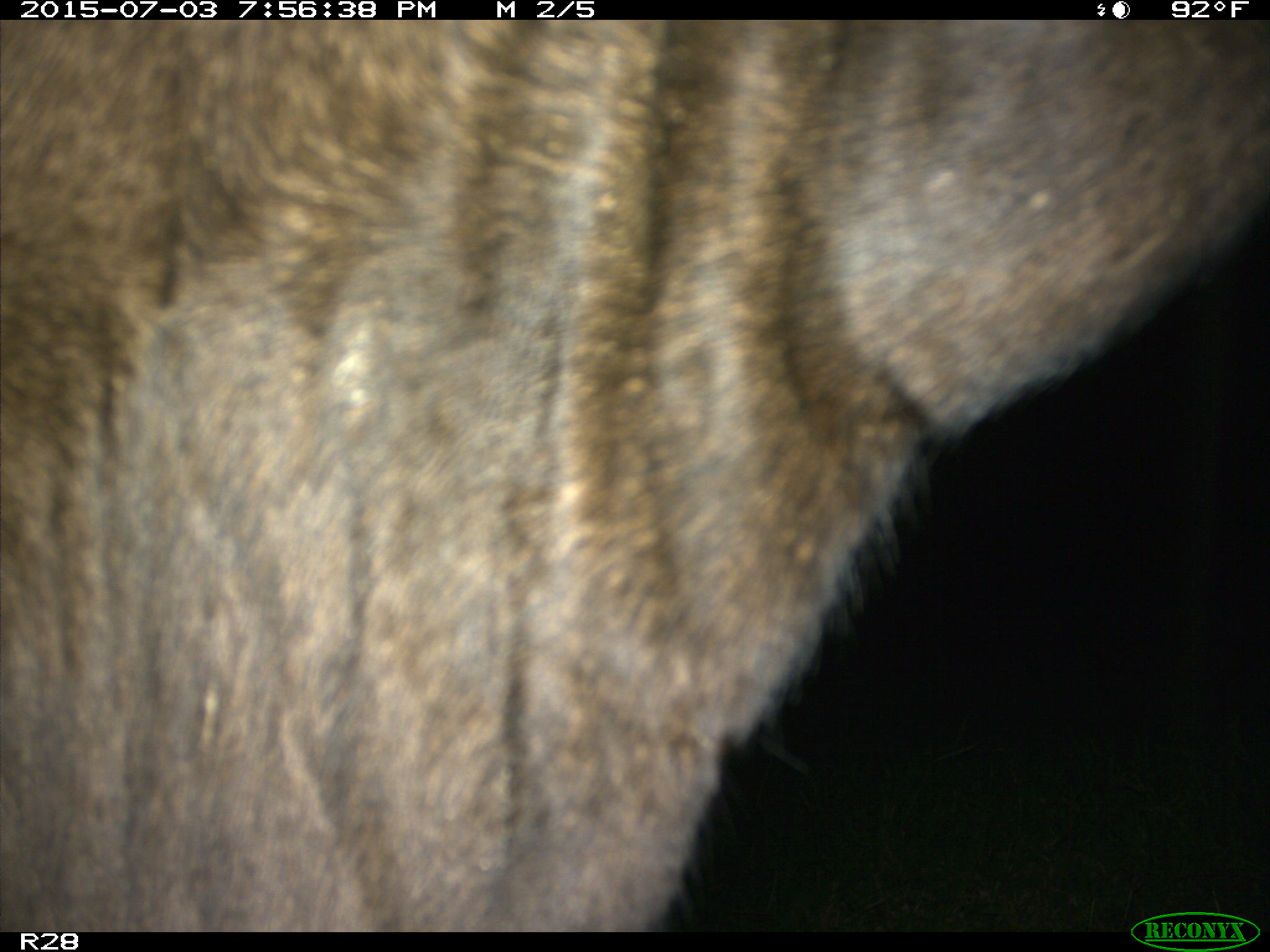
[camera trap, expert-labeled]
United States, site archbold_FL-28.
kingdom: Animalia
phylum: Chordata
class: Mammalia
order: Artiodactyla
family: Bovidae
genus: Bos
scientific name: Bos taurus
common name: domestic cow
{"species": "Bos taurus (domestic cow)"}